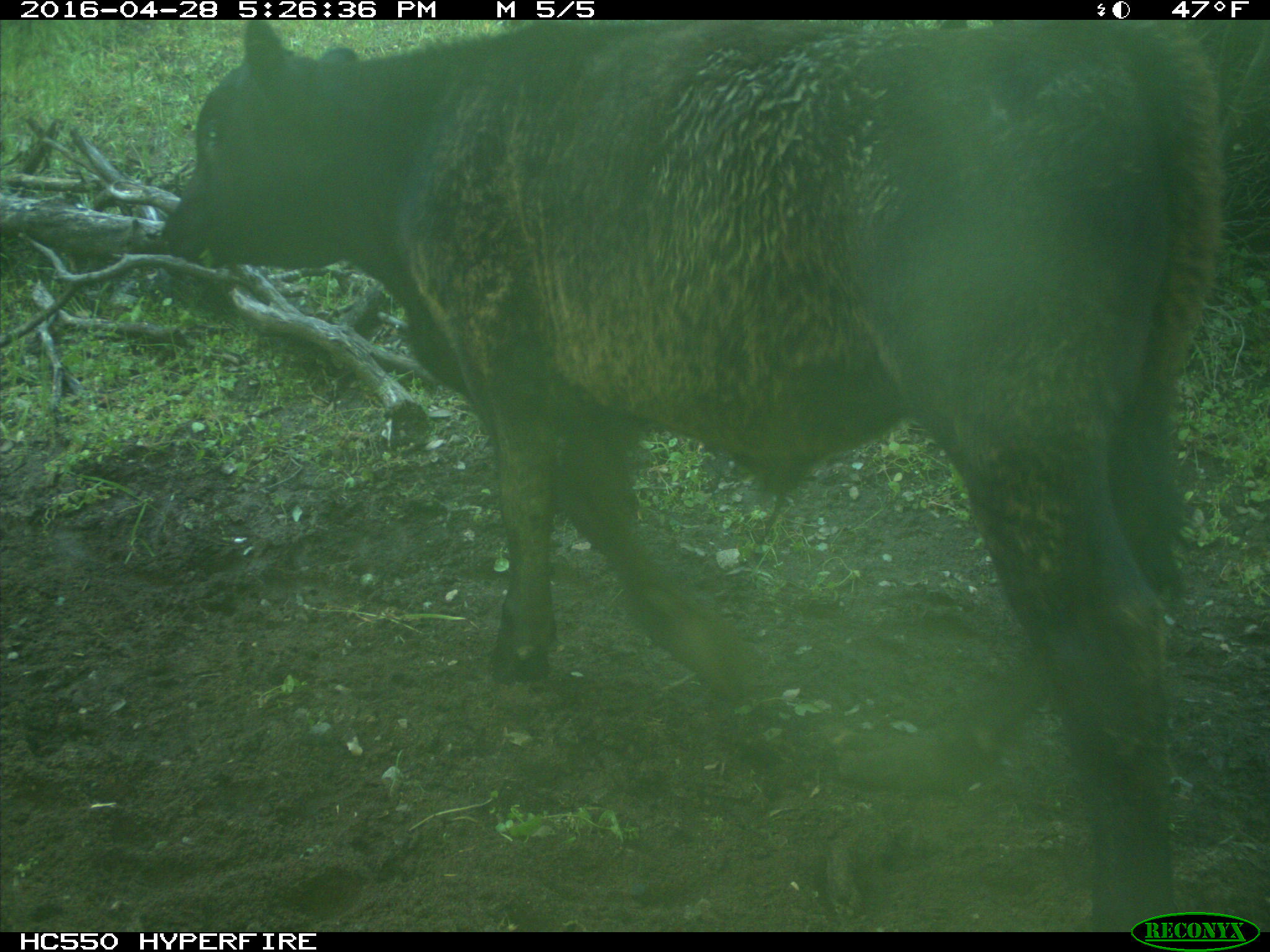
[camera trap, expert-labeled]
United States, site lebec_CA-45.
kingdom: Animalia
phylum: Chordata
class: Mammalia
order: Artiodactyla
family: Bovidae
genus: Bos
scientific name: Bos taurus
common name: domestic cow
Bos taurus (domestic cow).